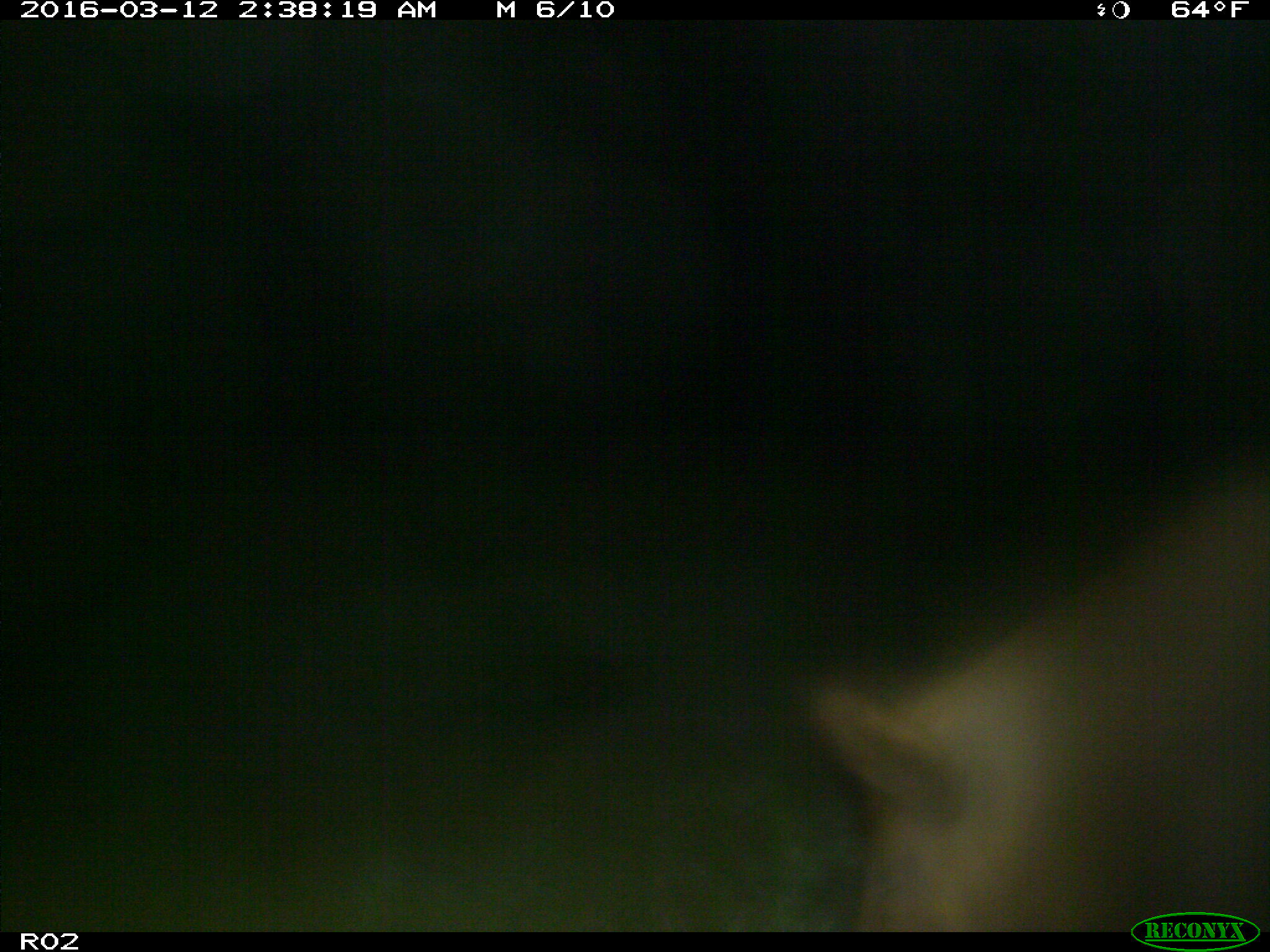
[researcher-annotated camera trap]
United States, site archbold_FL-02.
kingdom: Animalia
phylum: Chordata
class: Mammalia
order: Artiodactyla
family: Suidae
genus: Sus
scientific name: Sus scrofa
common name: wild boar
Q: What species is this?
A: Sus scrofa (wild boar).